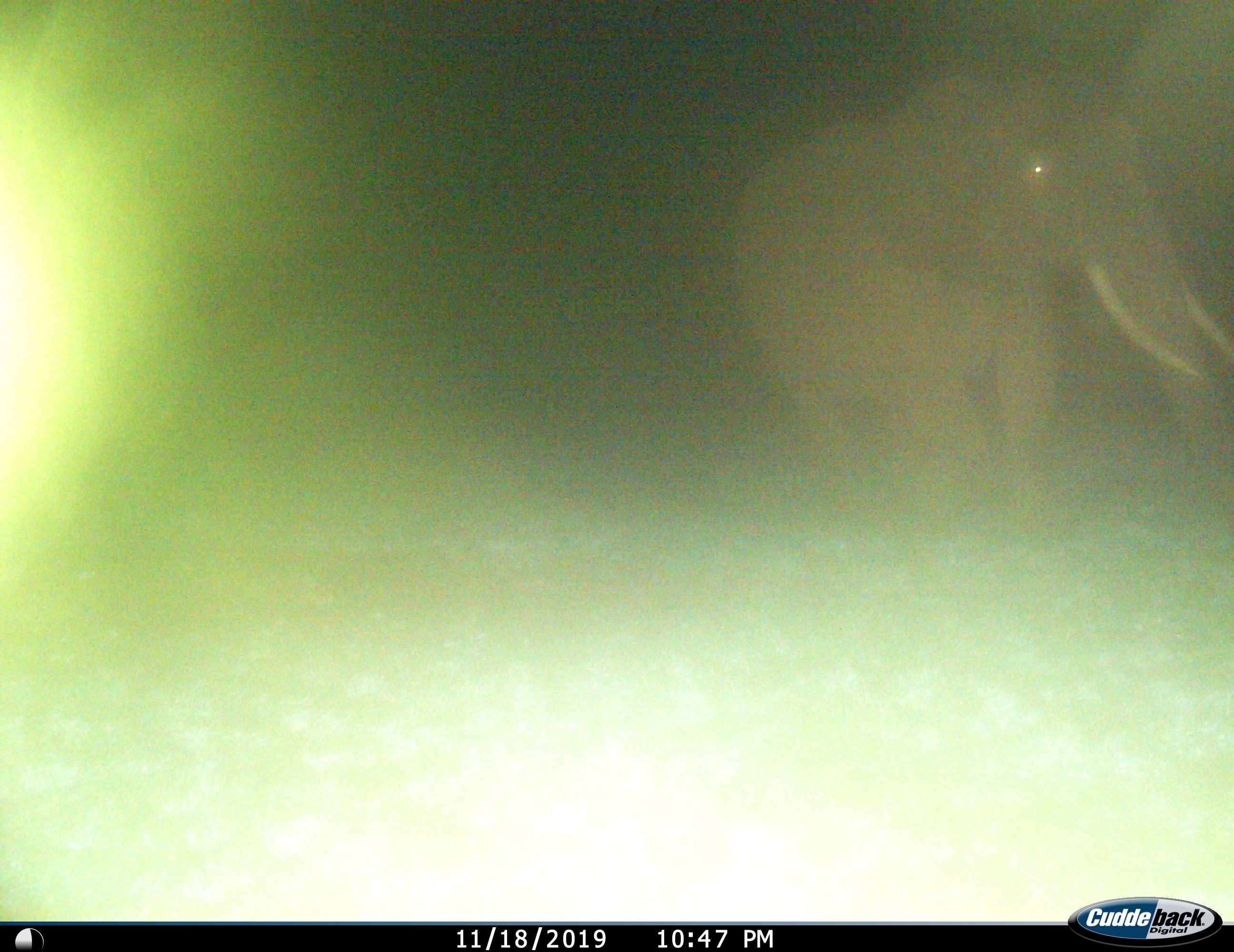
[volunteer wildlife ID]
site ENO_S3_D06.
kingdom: Animalia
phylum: Chordata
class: Mammalia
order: Proboscidea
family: Elephantidae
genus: Loxodonta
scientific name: Loxodonta africana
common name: african bush elephant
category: elephant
Elephant (african bush elephant) (Loxodonta africana), count 1. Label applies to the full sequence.